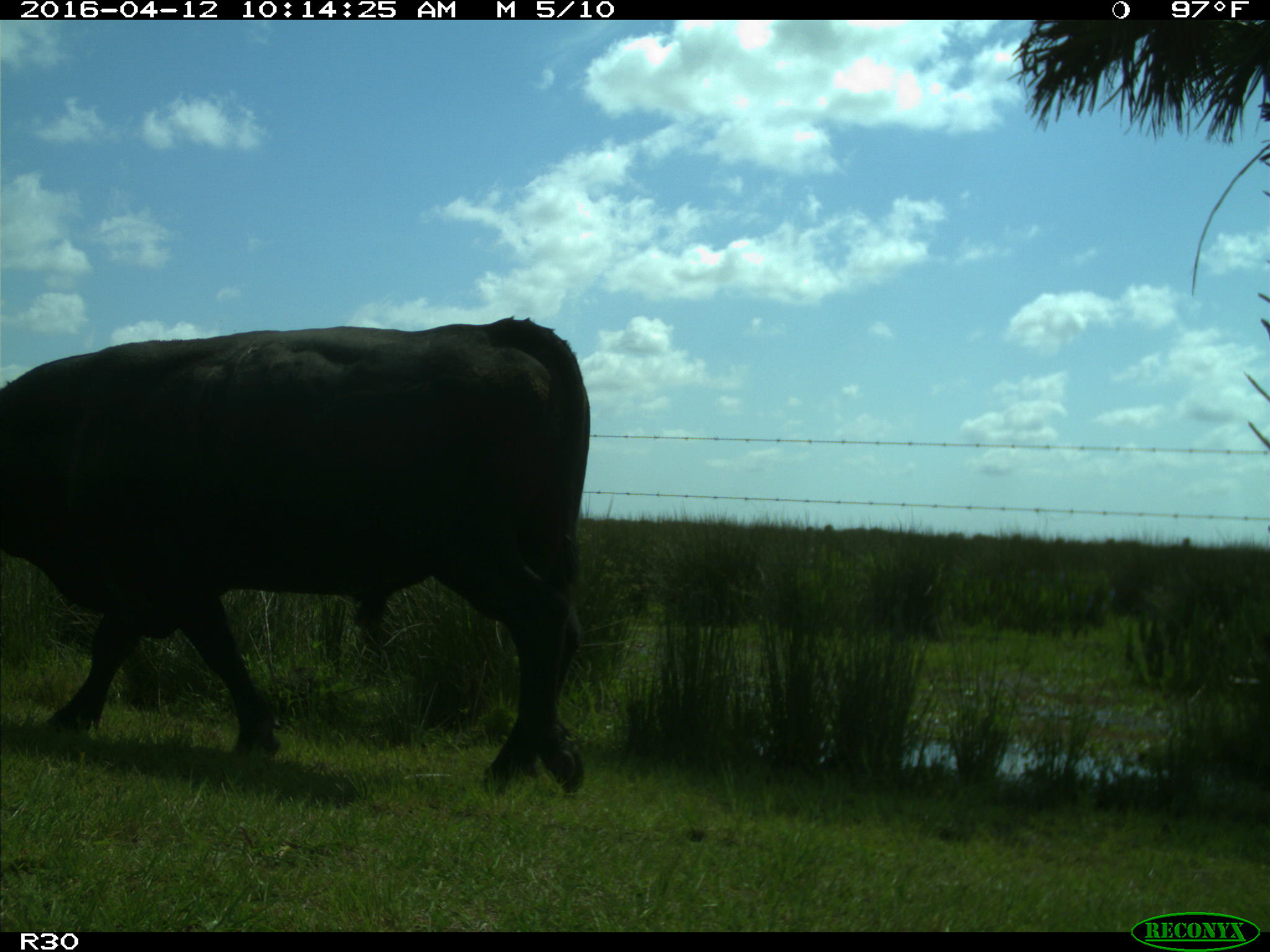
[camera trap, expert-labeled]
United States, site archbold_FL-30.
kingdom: Animalia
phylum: Chordata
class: Mammalia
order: Artiodactyla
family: Bovidae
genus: Bos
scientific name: Bos taurus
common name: domestic cow